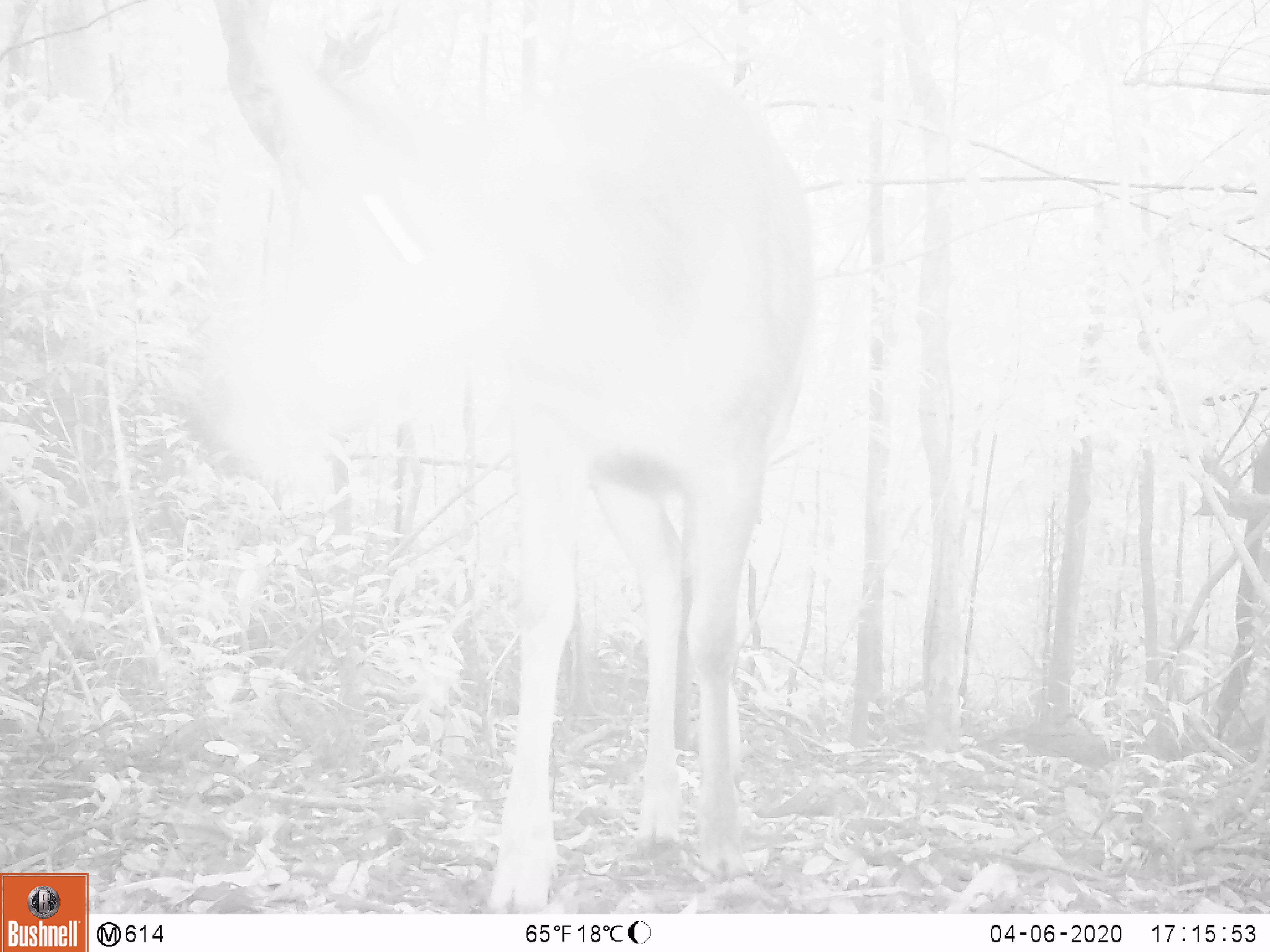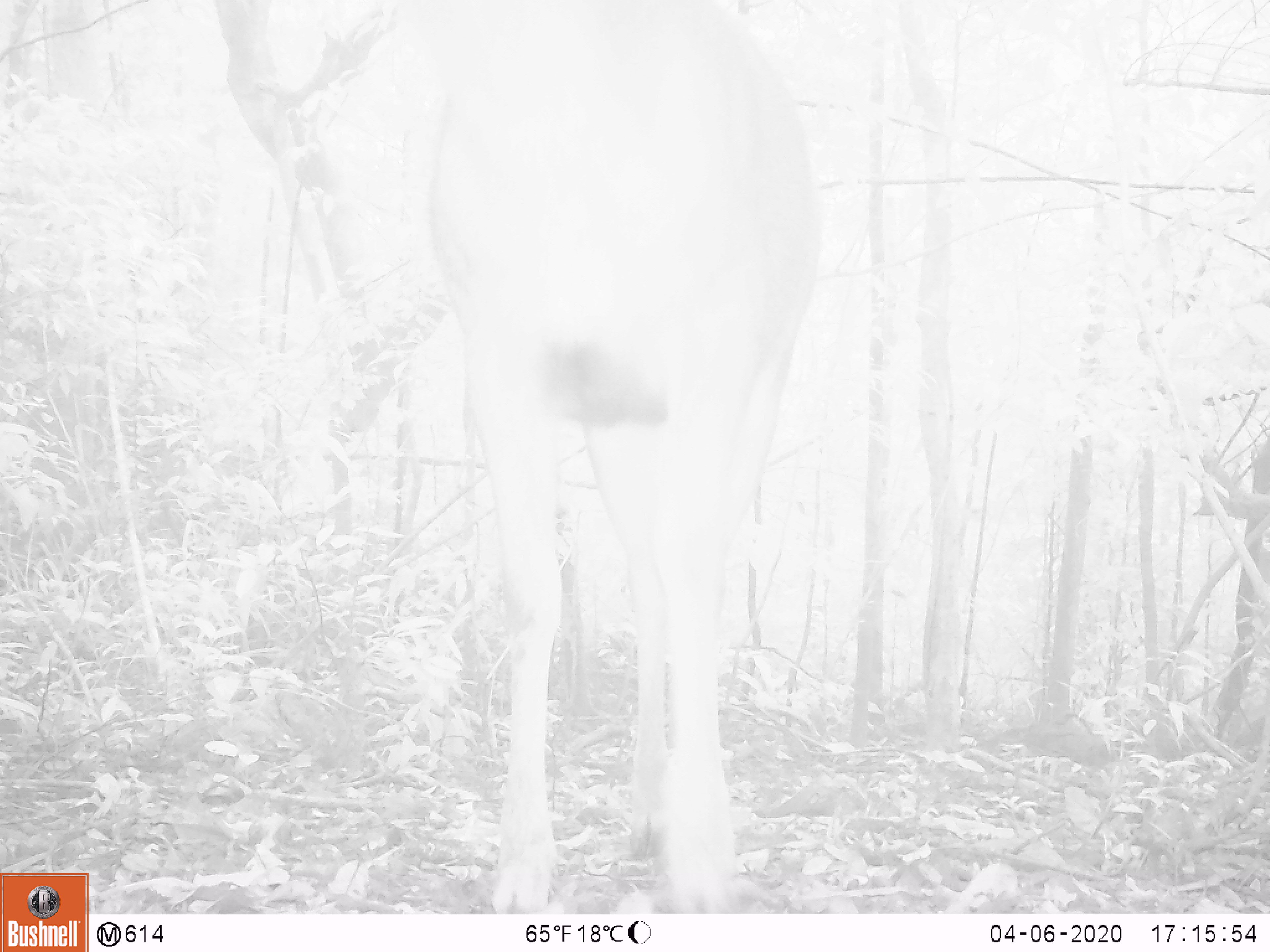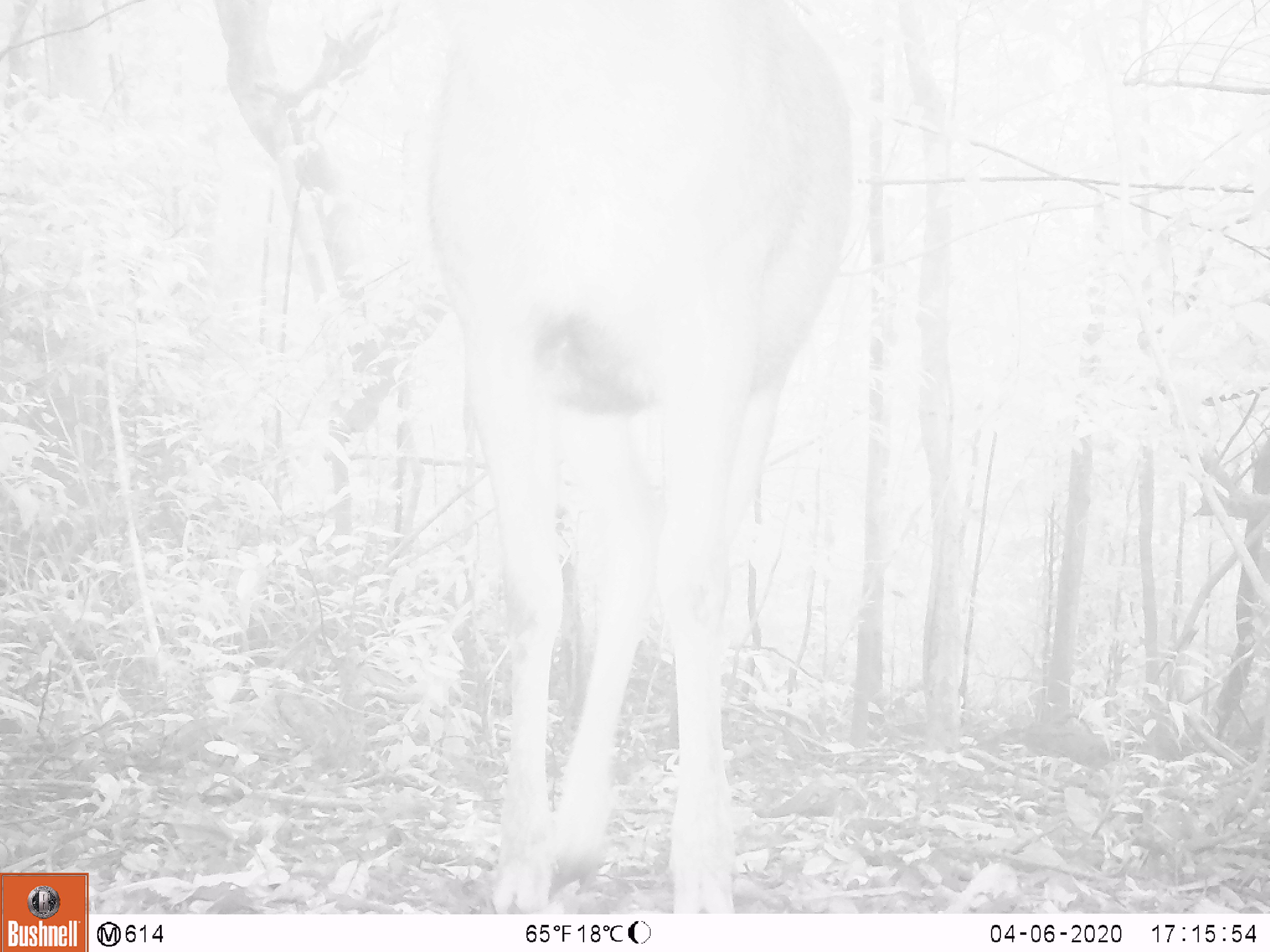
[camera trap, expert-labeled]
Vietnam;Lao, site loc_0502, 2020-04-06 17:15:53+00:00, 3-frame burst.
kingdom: Animalia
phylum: Chordata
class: Mammalia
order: Artiodactyla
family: Cervidae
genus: Rusa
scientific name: Rusa unicolor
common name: sambar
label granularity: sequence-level